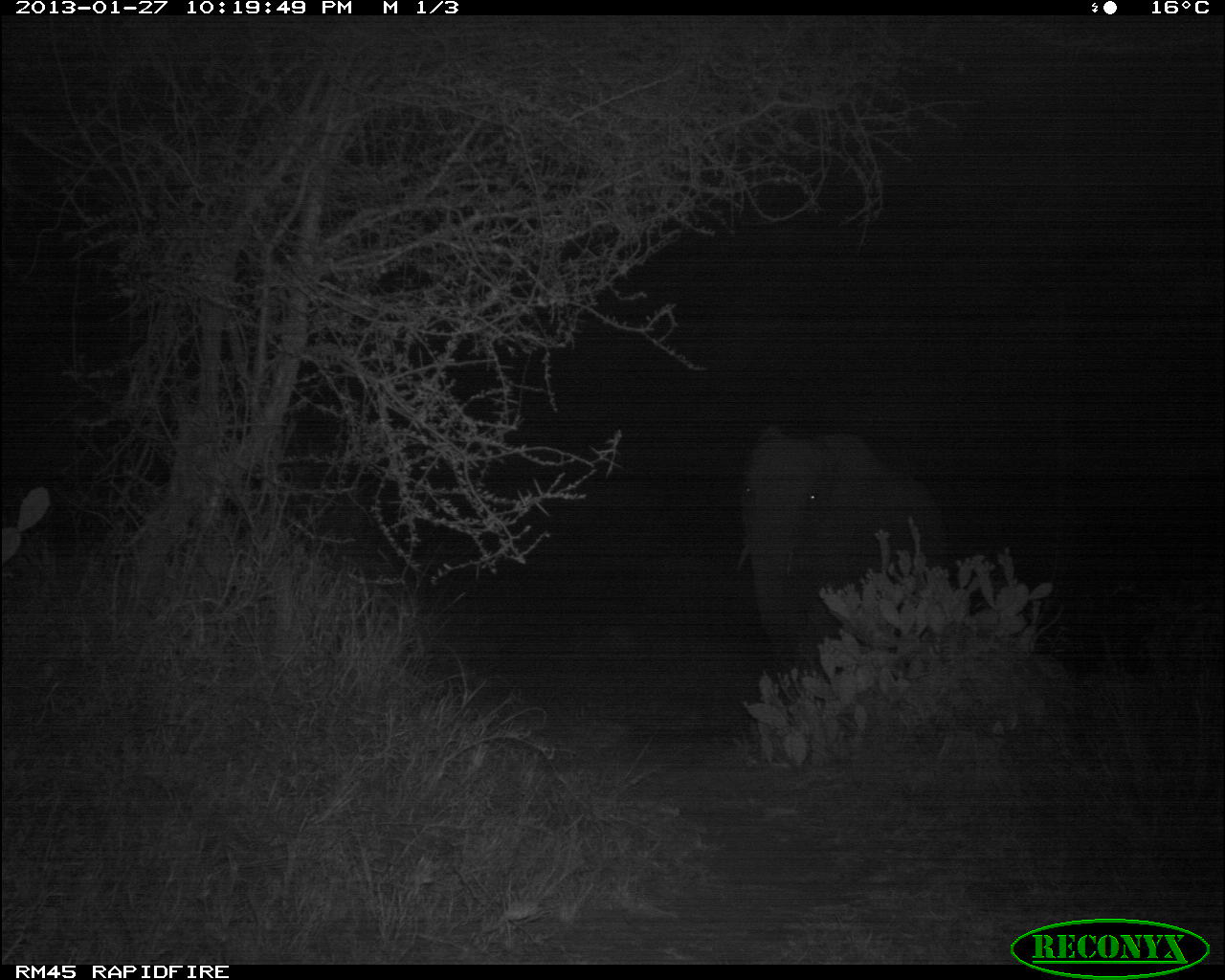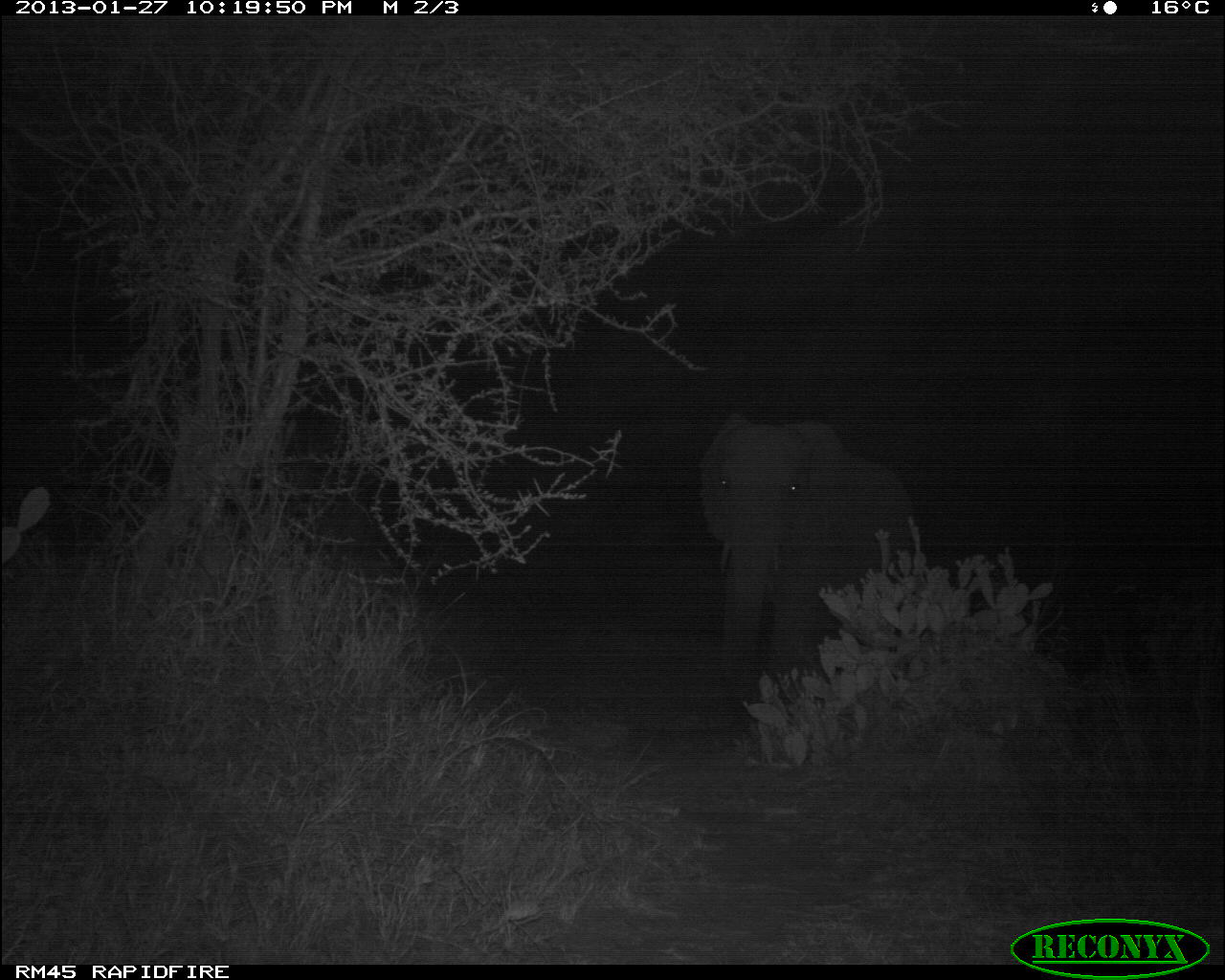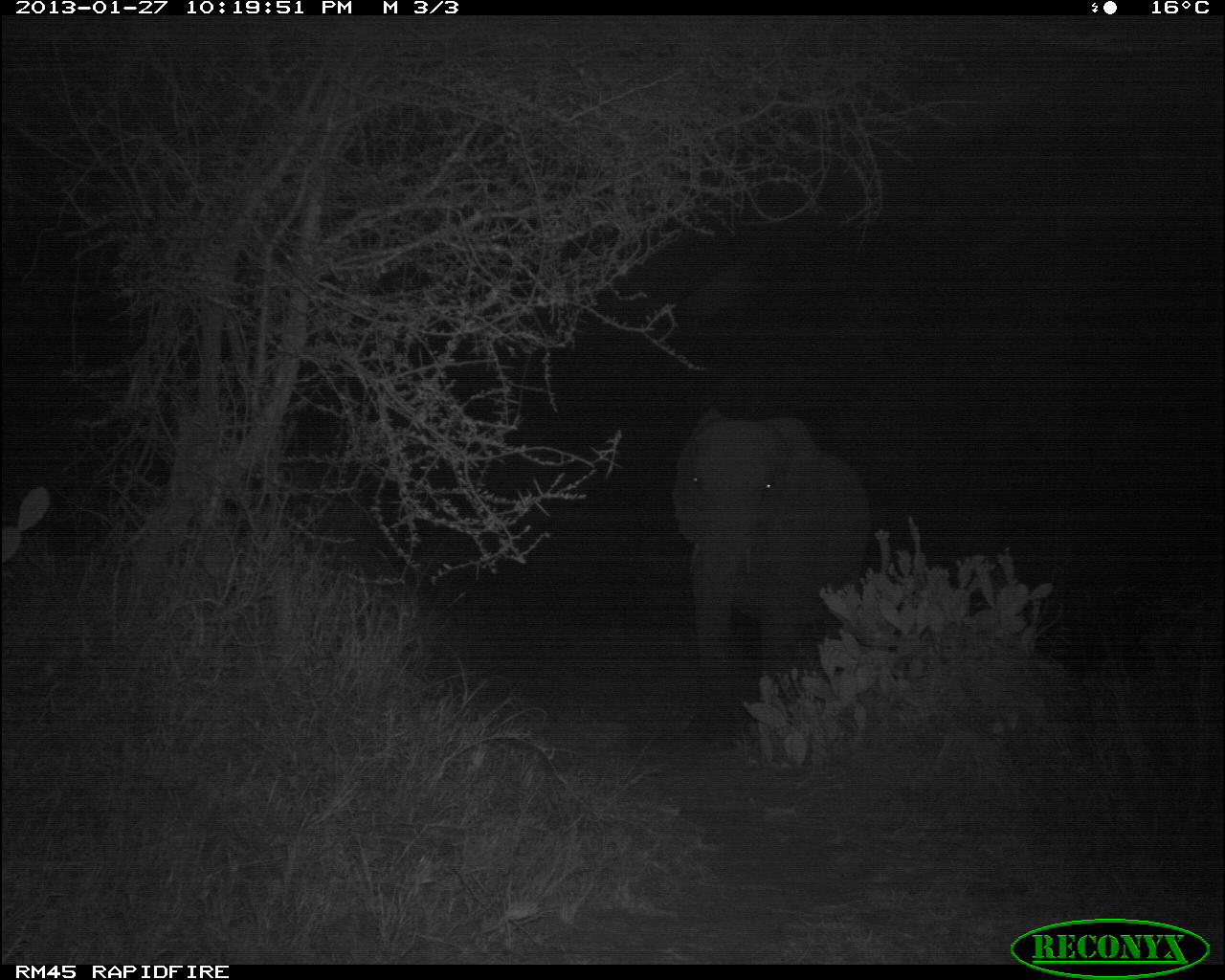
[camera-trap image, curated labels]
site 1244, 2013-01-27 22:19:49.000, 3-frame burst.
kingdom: Animalia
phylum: Chordata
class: Mammalia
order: Proboscidea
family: Elephantidae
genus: Loxodonta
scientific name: Loxodonta africana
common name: african bush elephant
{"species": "Loxodonta africana (african bush elephant)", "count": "1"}